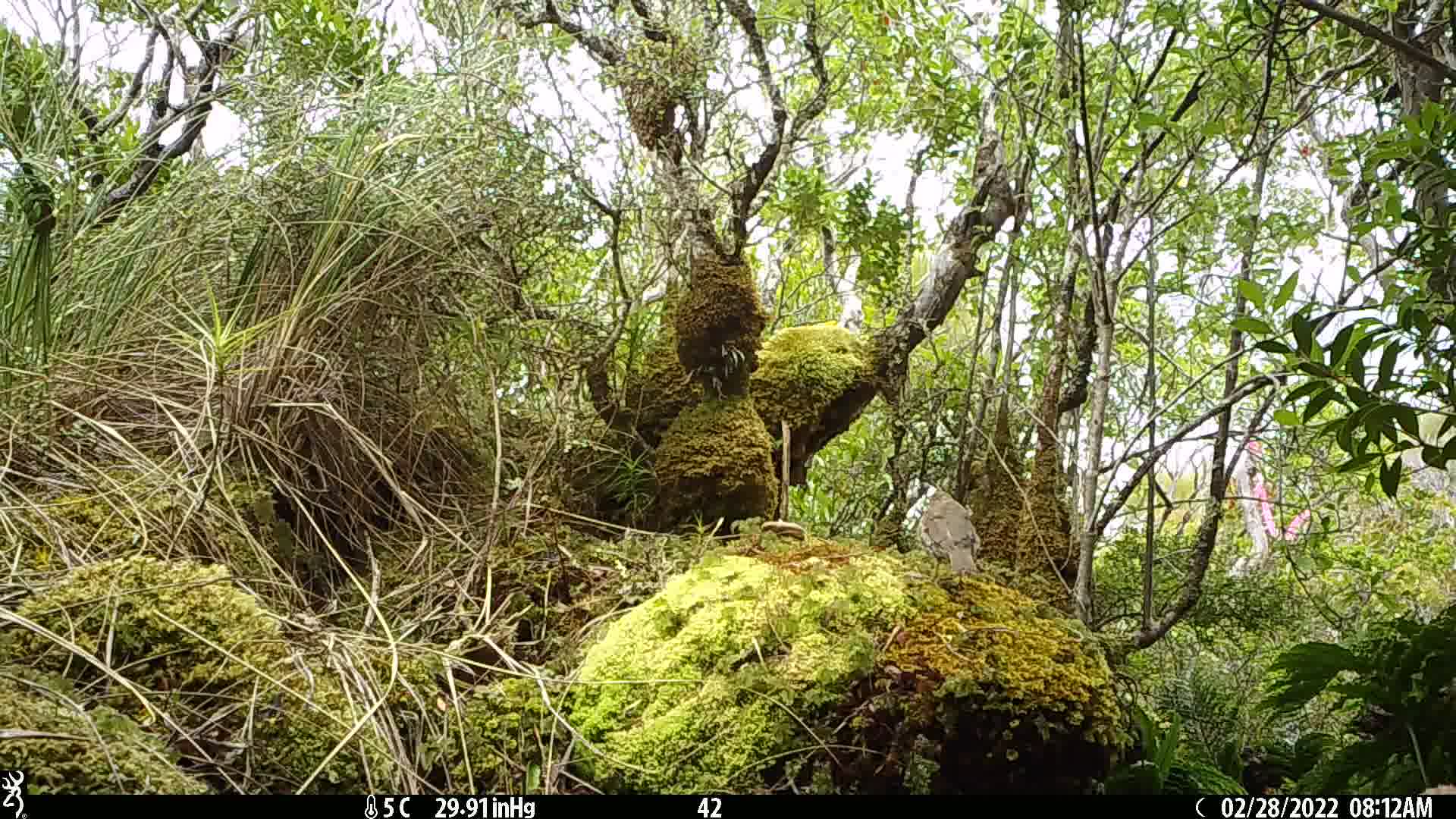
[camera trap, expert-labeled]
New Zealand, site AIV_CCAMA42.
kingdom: Animalia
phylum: Chordata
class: Aves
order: Passeriformes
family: Turdidae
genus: Turdus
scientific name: Turdus philomelos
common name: song thrush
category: thrush